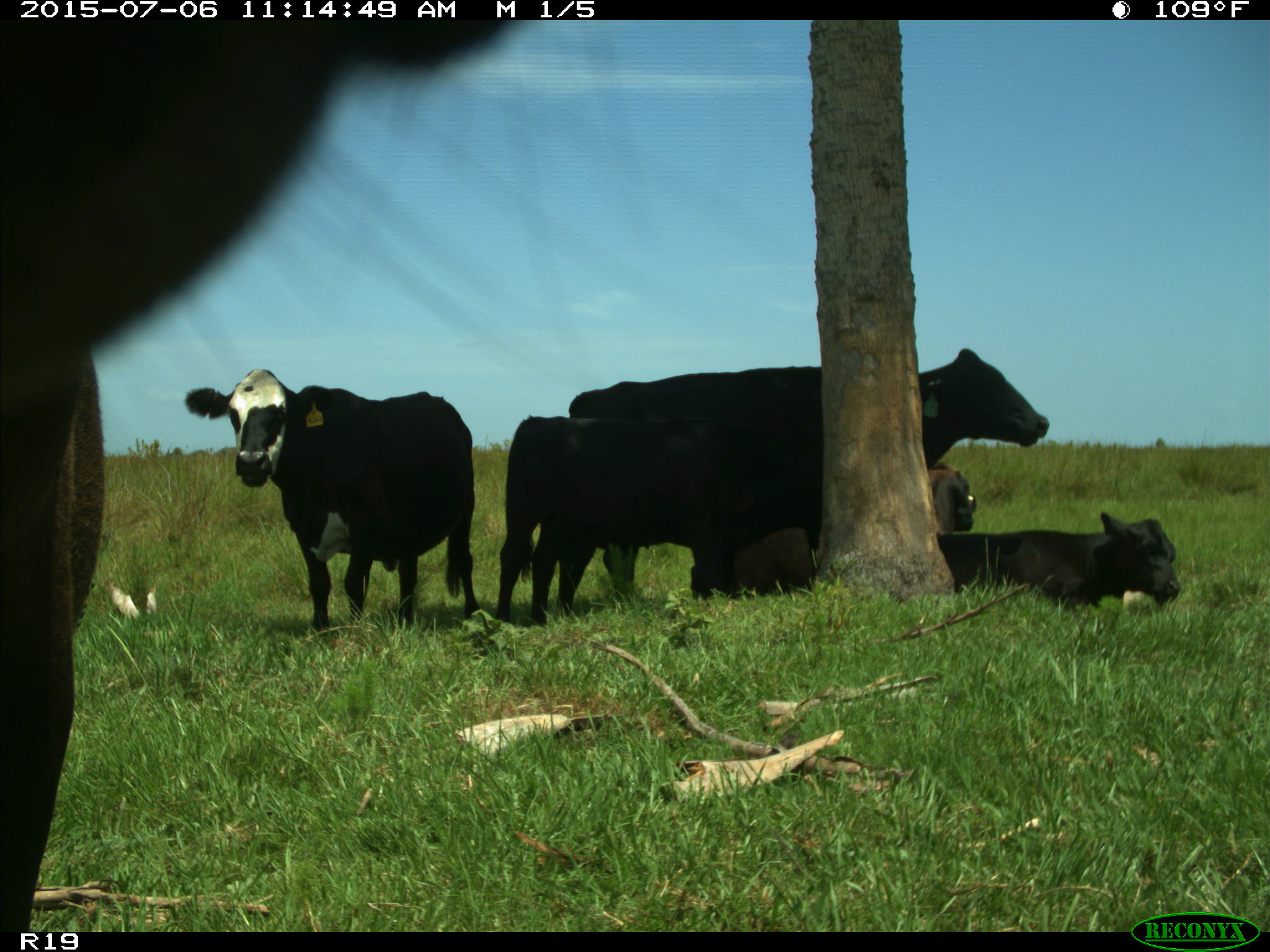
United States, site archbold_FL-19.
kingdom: Animalia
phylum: Chordata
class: Mammalia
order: Artiodactyla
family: Bovidae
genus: Bos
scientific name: Bos taurus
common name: domestic cow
Bos taurus (domestic cow).